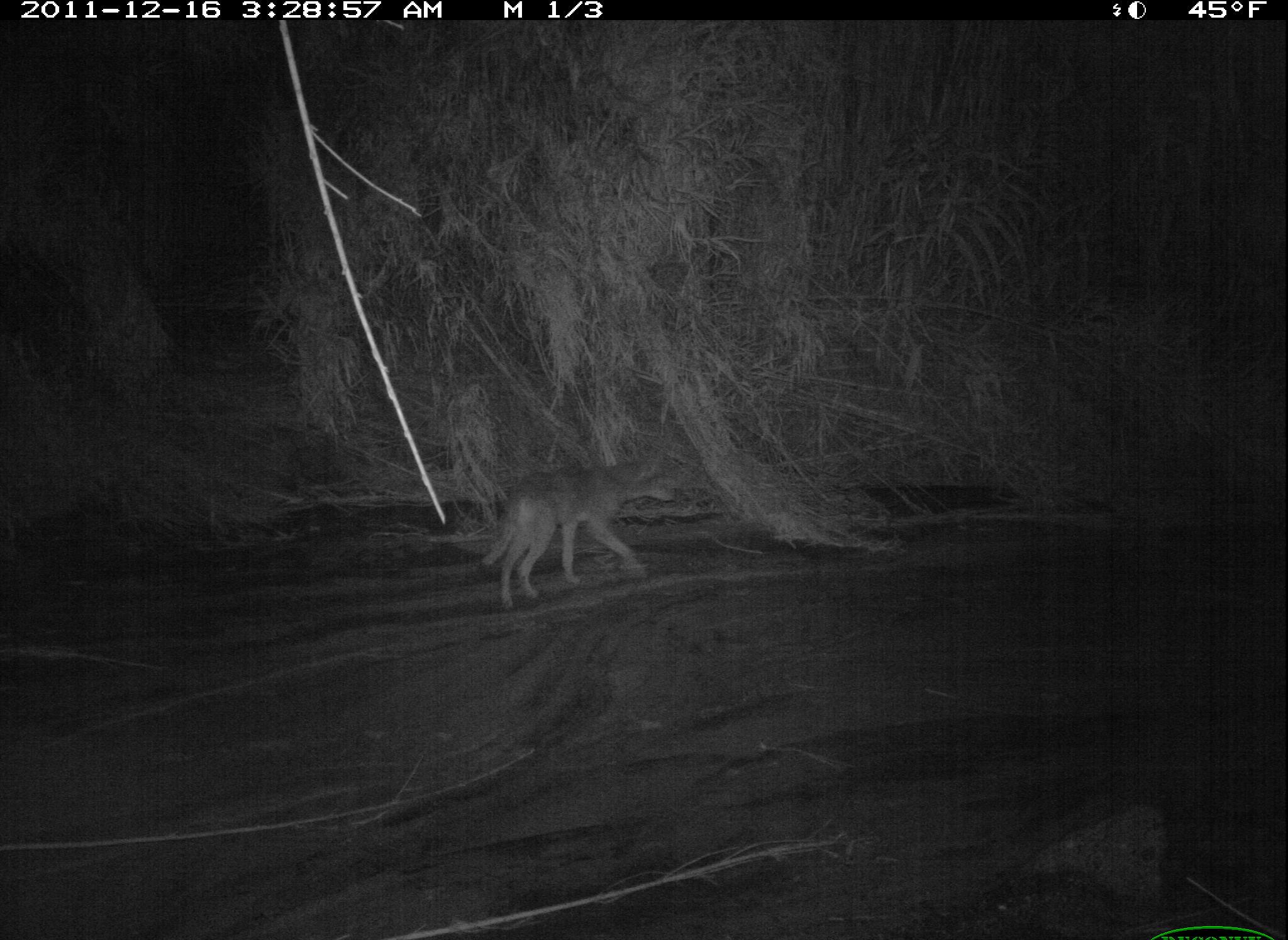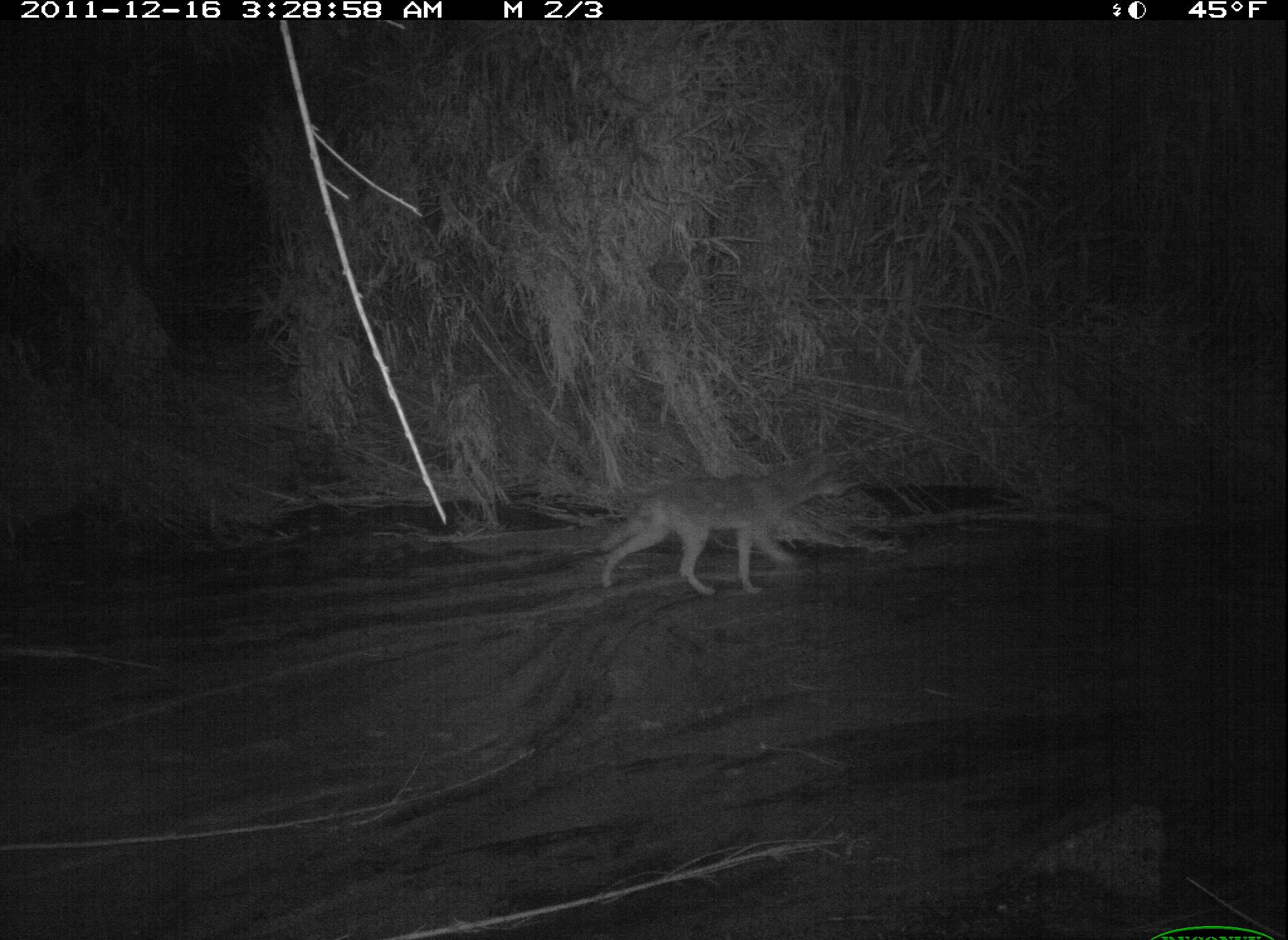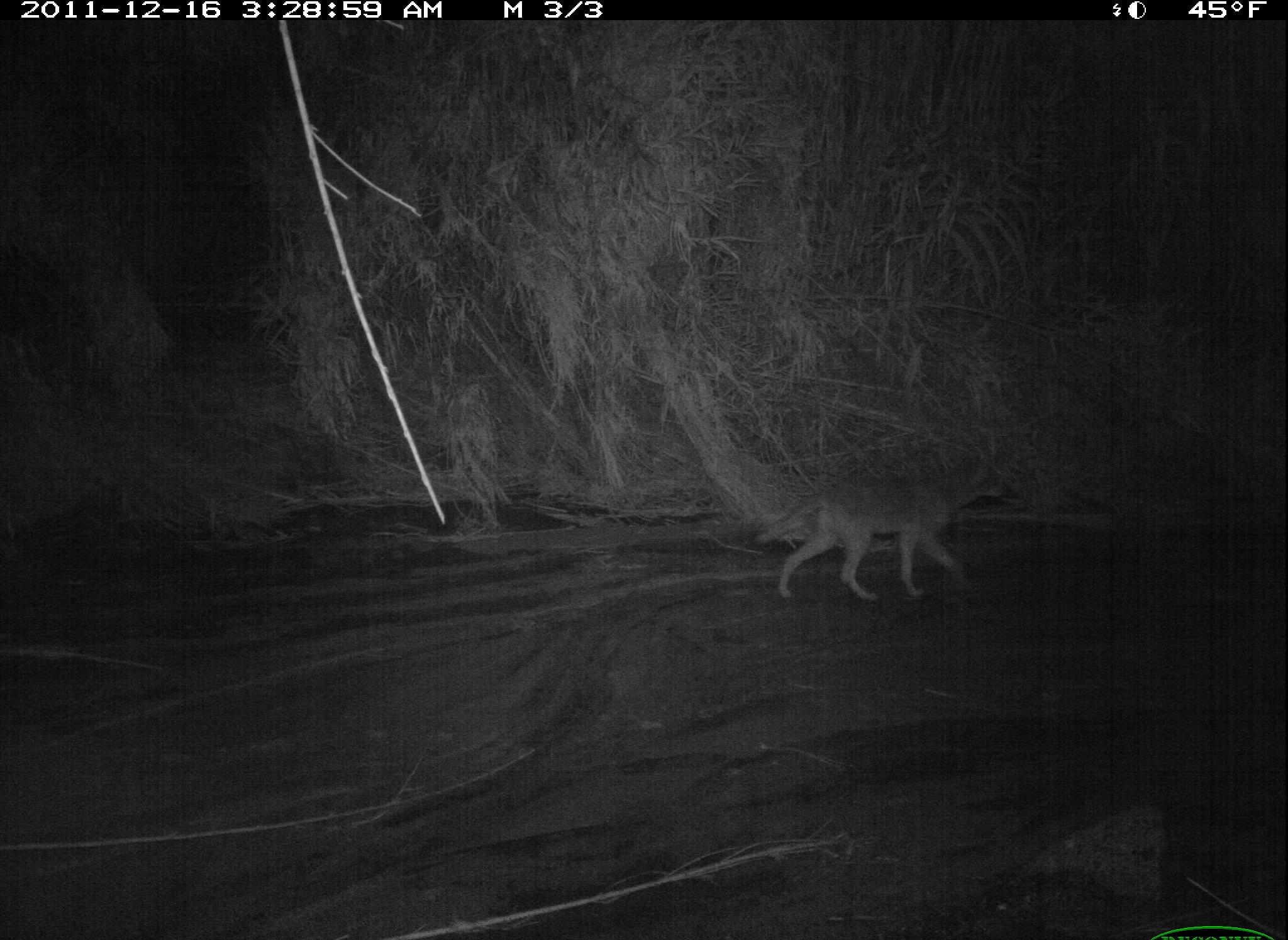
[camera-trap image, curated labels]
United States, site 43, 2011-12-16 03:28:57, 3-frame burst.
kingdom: Animalia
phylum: Chordata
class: Mammalia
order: Carnivora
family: Canidae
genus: Canis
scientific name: Canis latrans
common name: coyote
Coyote (Canis latrans).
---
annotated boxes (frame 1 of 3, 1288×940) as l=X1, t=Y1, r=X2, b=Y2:
coyote: l=469, t=456, r=681, b=612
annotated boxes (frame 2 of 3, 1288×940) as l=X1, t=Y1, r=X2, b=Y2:
coyote: l=596, t=449, r=860, b=601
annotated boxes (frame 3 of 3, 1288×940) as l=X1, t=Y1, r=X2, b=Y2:
coyote: l=755, t=441, r=1021, b=606